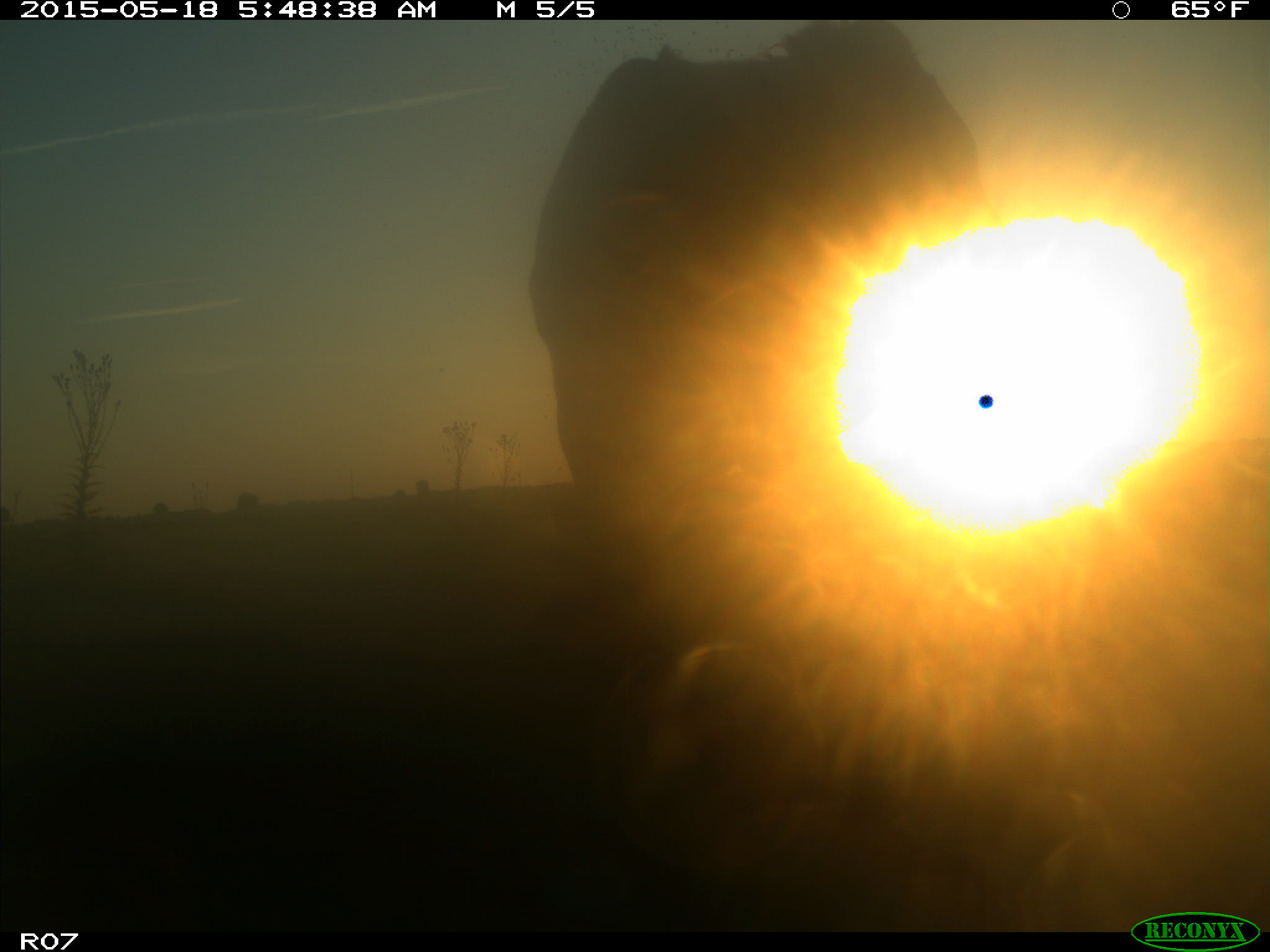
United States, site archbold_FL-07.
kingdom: Animalia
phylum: Chordata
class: Mammalia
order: Artiodactyla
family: Bovidae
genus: Bos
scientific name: Bos taurus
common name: domestic cow